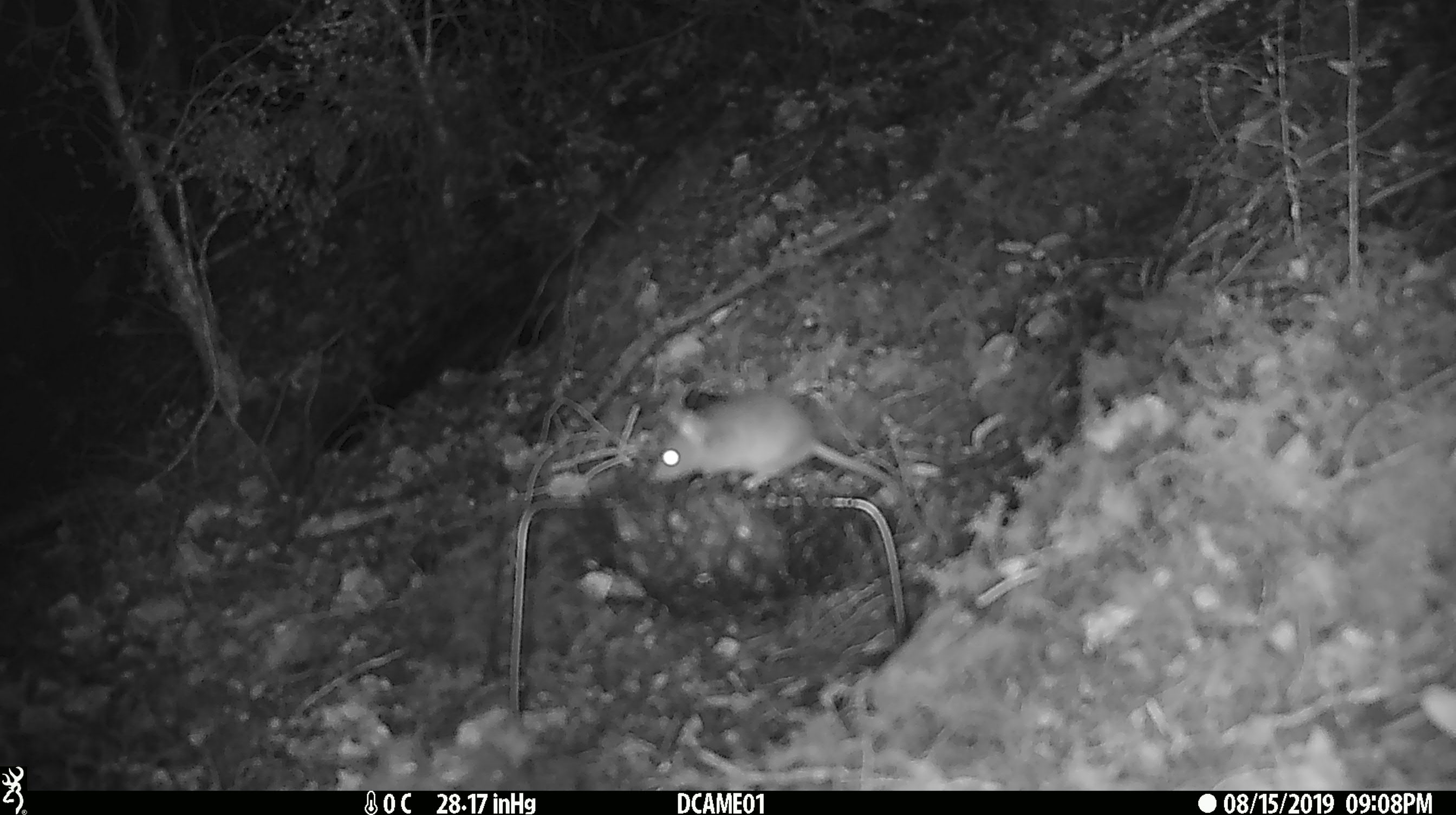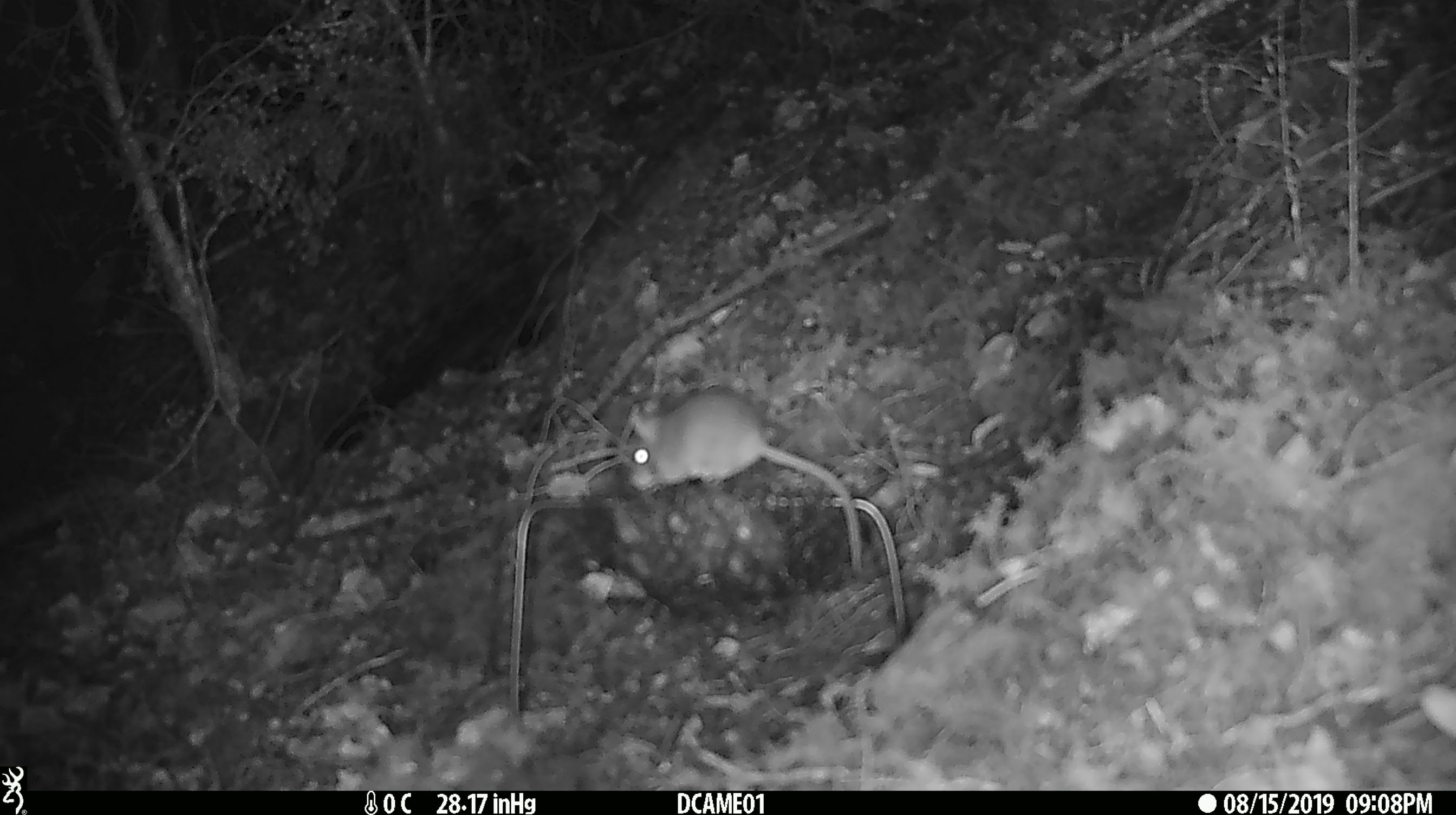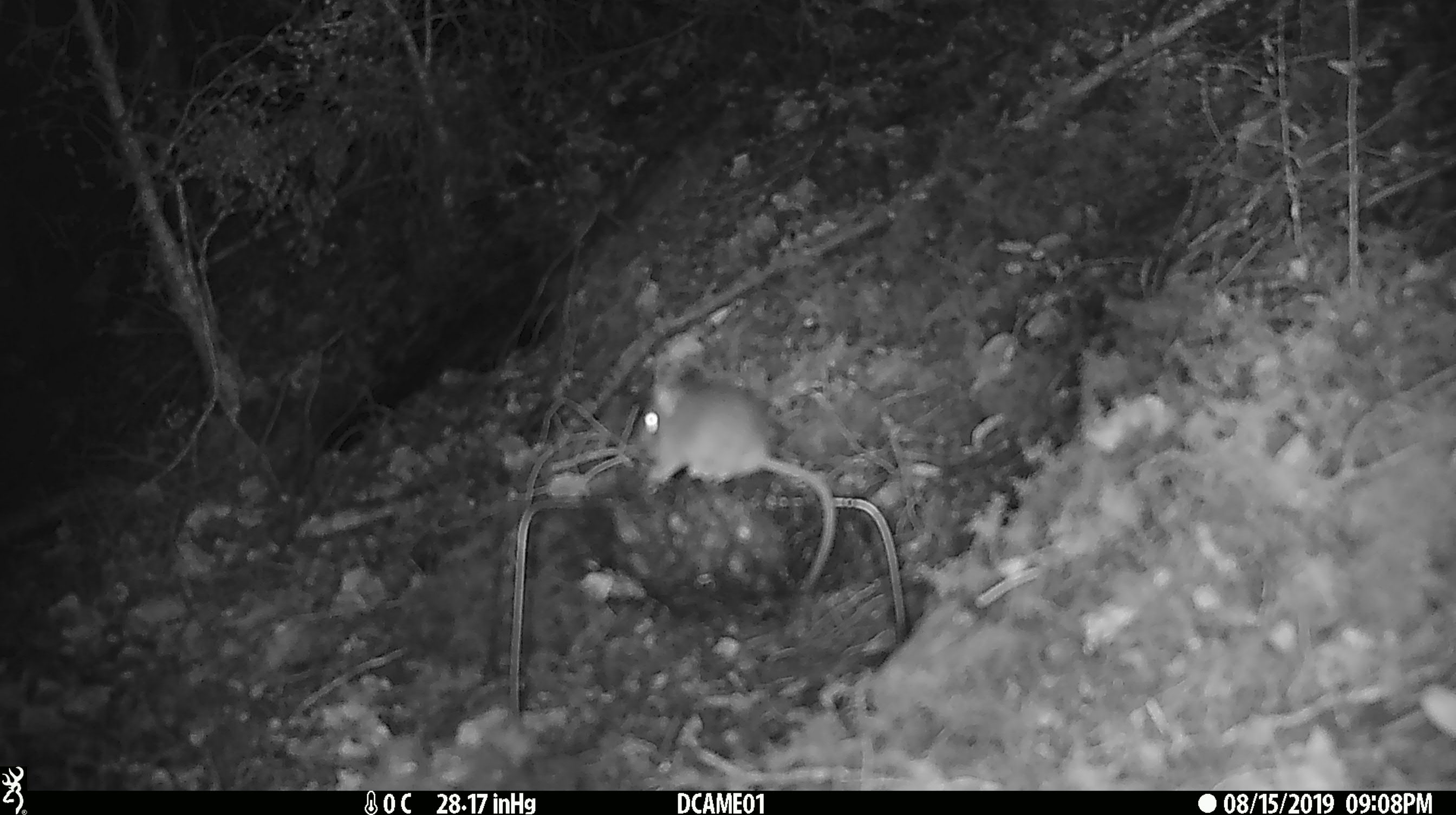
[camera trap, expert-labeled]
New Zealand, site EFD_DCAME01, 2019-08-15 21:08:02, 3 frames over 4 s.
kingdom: Animalia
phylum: Chordata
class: Mammalia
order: Rodentia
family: Muridae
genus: Mus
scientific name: Mus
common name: mouse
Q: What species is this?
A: Mouse (Mus).